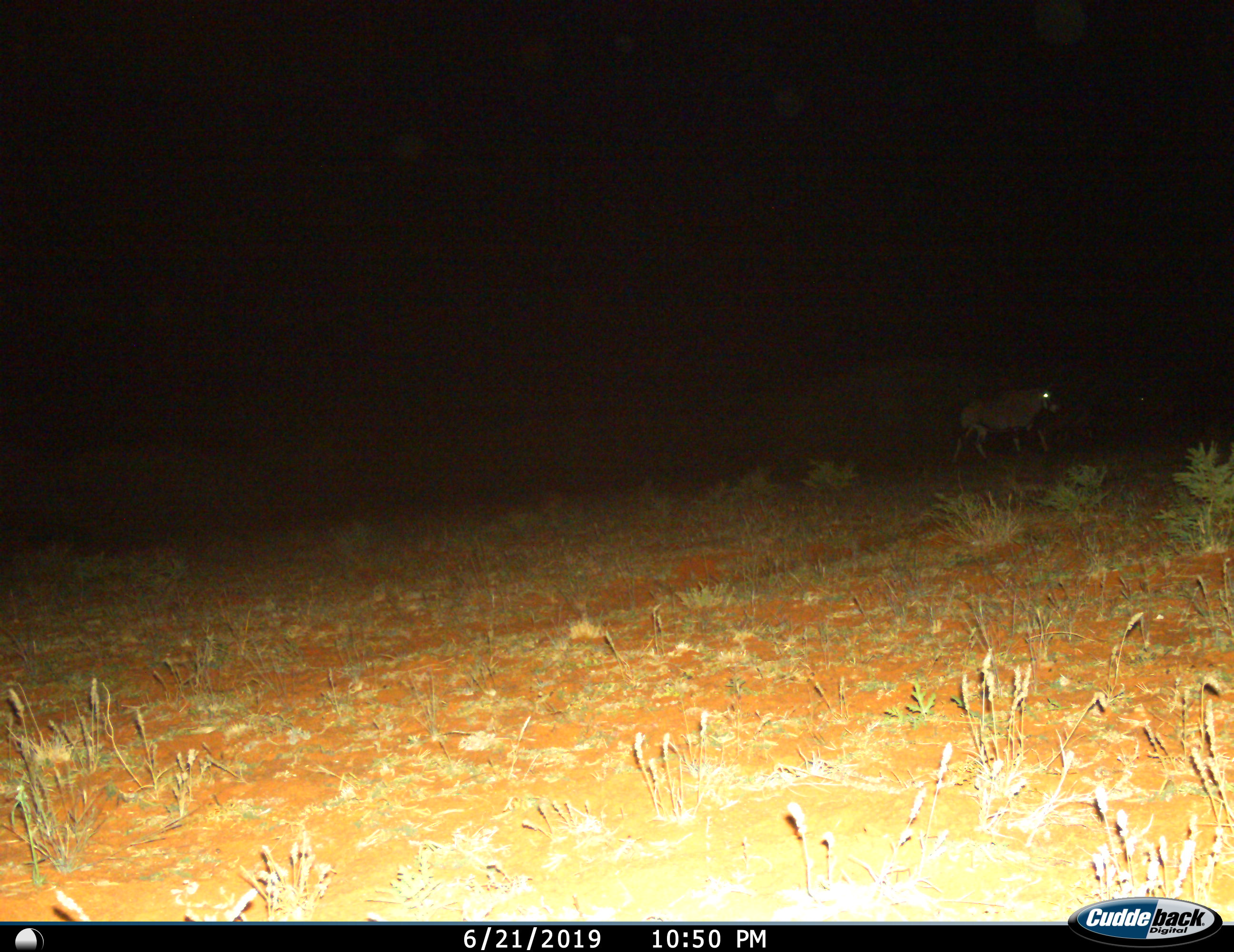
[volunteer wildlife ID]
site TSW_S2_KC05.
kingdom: Animalia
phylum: Chordata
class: Mammalia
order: Artiodactyla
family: Bovidae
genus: Oryx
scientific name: Oryx gazella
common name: gemsbok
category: oryx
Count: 1.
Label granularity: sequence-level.